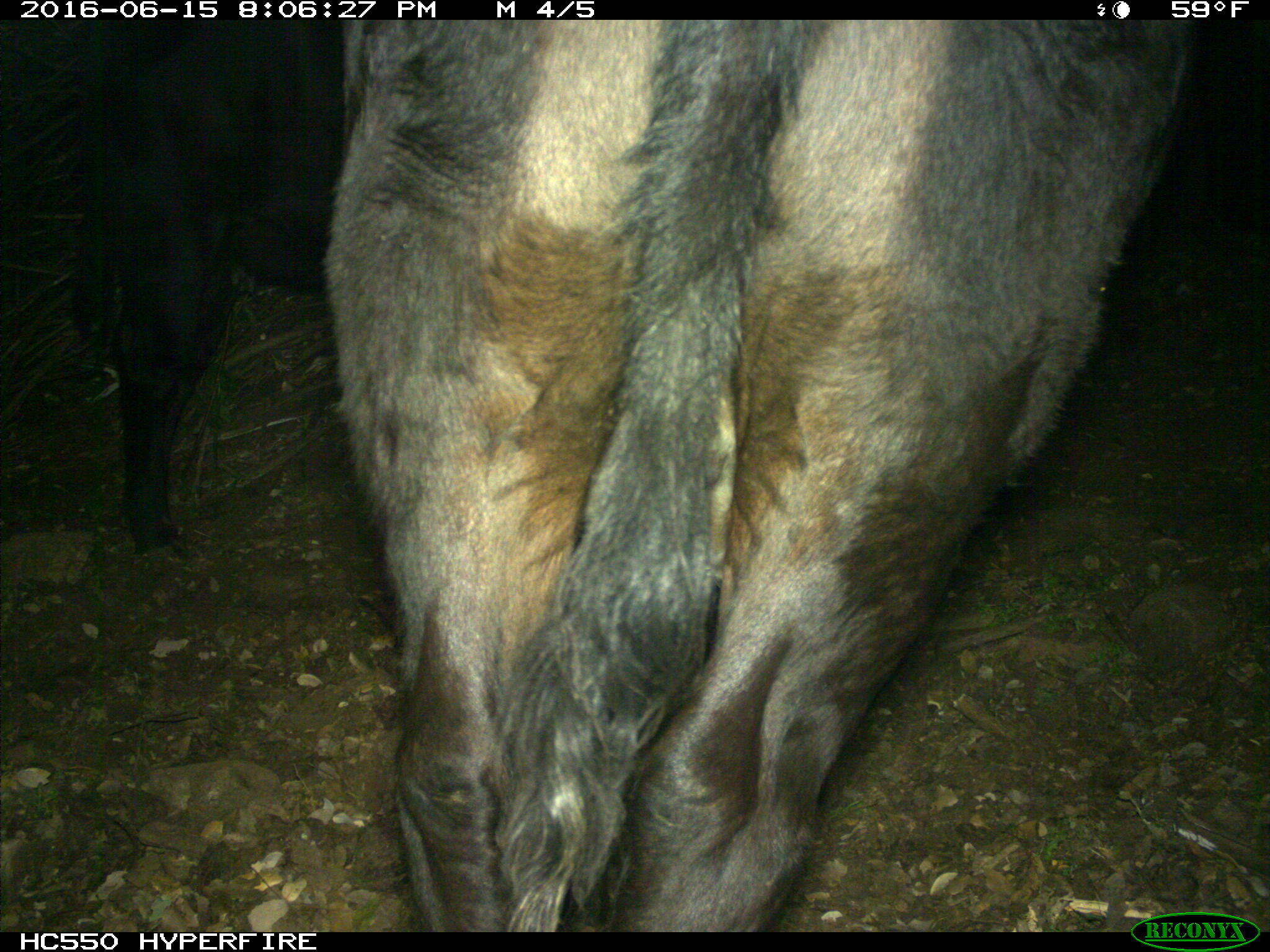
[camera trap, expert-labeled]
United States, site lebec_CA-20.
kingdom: Animalia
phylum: Chordata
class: Mammalia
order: Artiodactyla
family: Bovidae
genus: Bos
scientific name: Bos taurus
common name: domestic cow